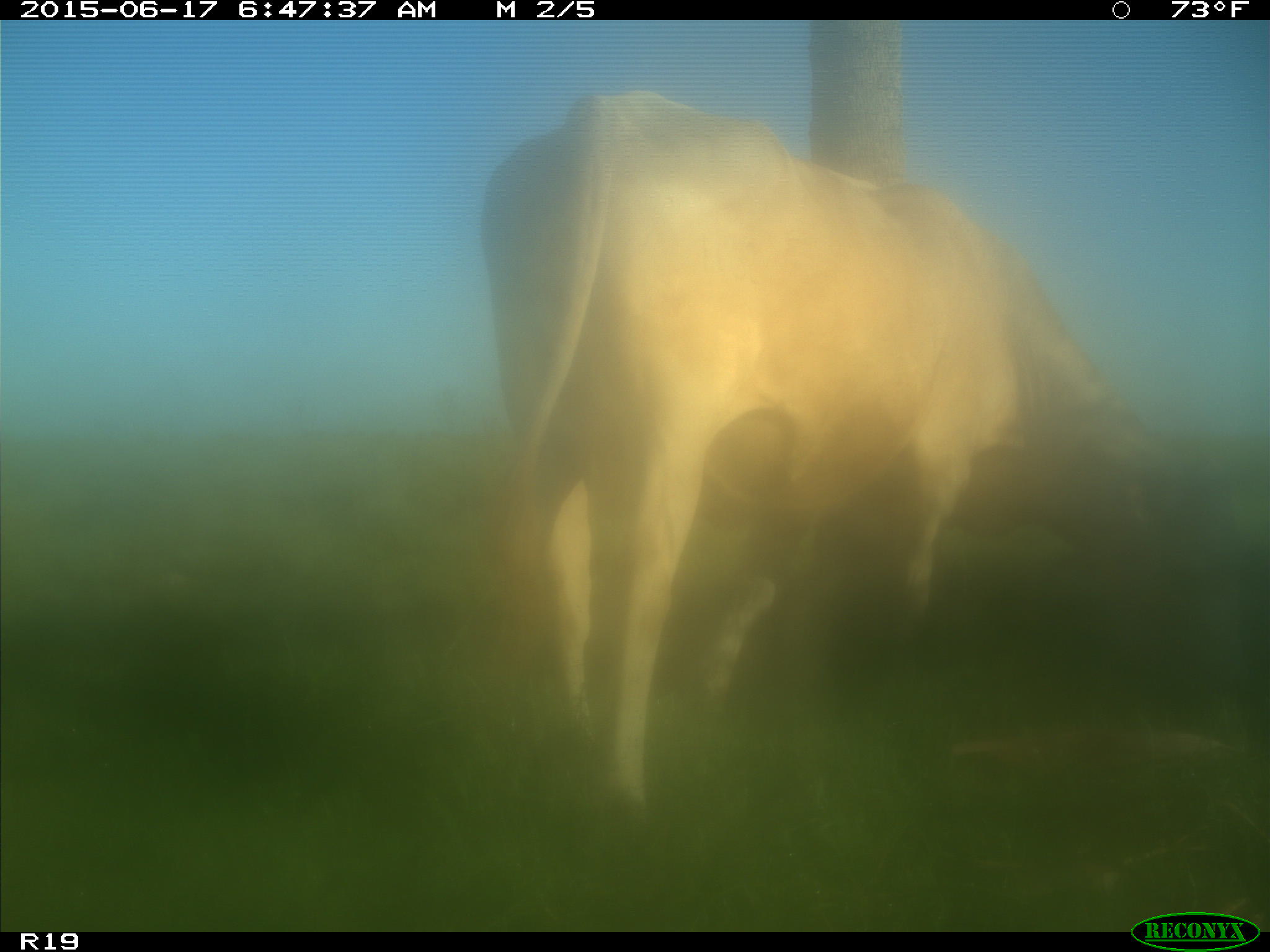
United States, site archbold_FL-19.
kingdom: Animalia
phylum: Chordata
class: Mammalia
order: Artiodactyla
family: Bovidae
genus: Bos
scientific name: Bos taurus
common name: domestic cow